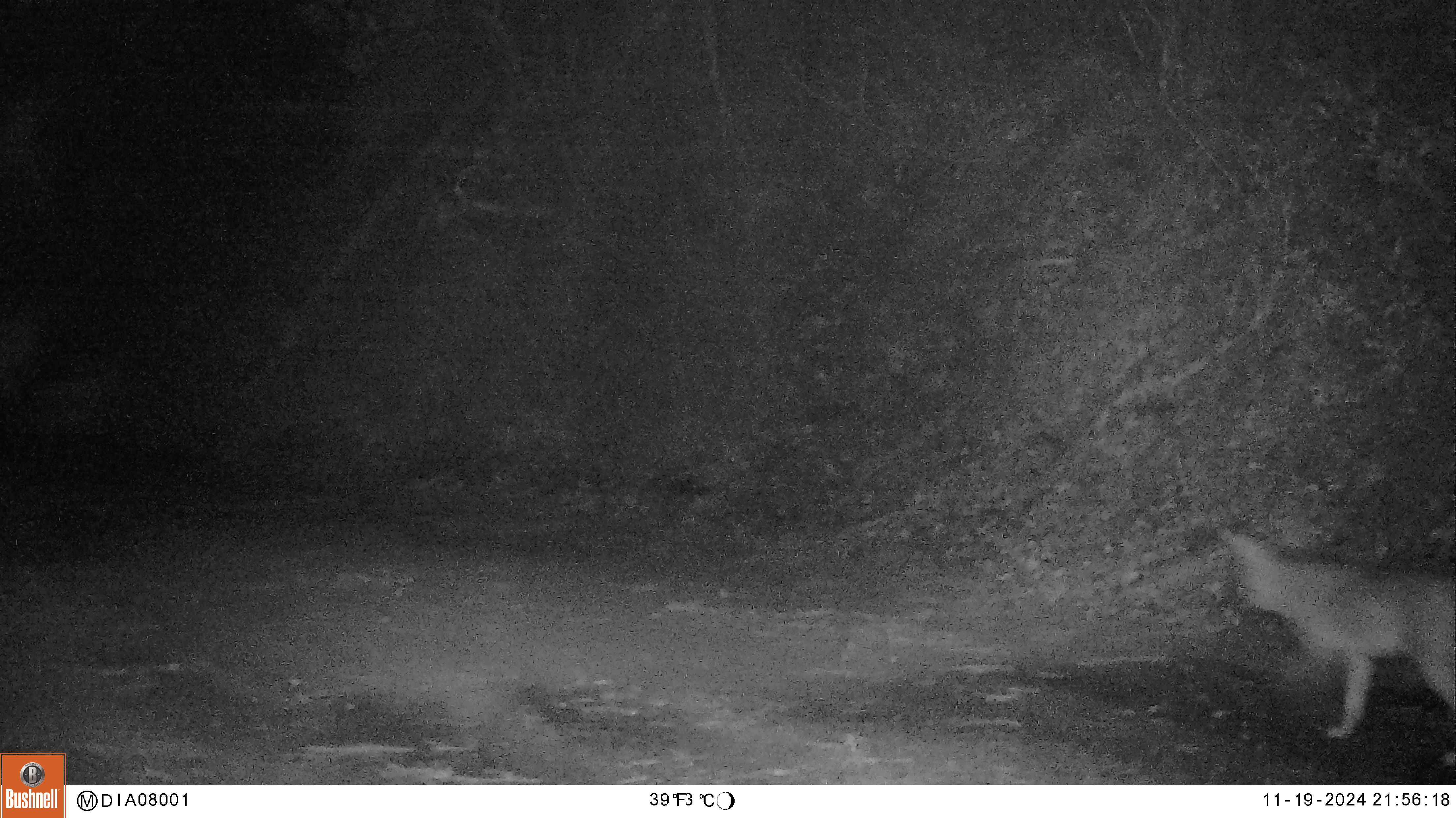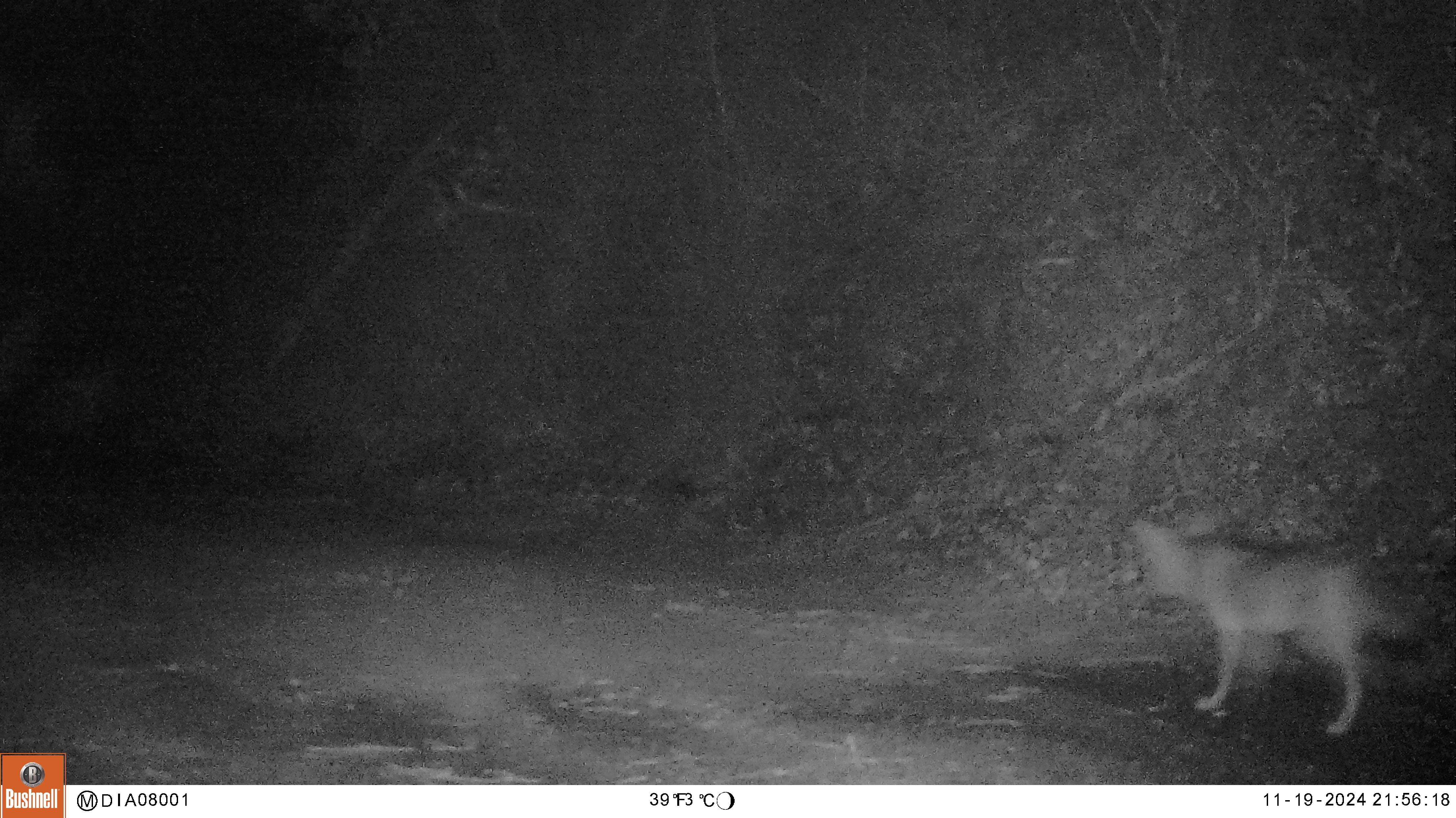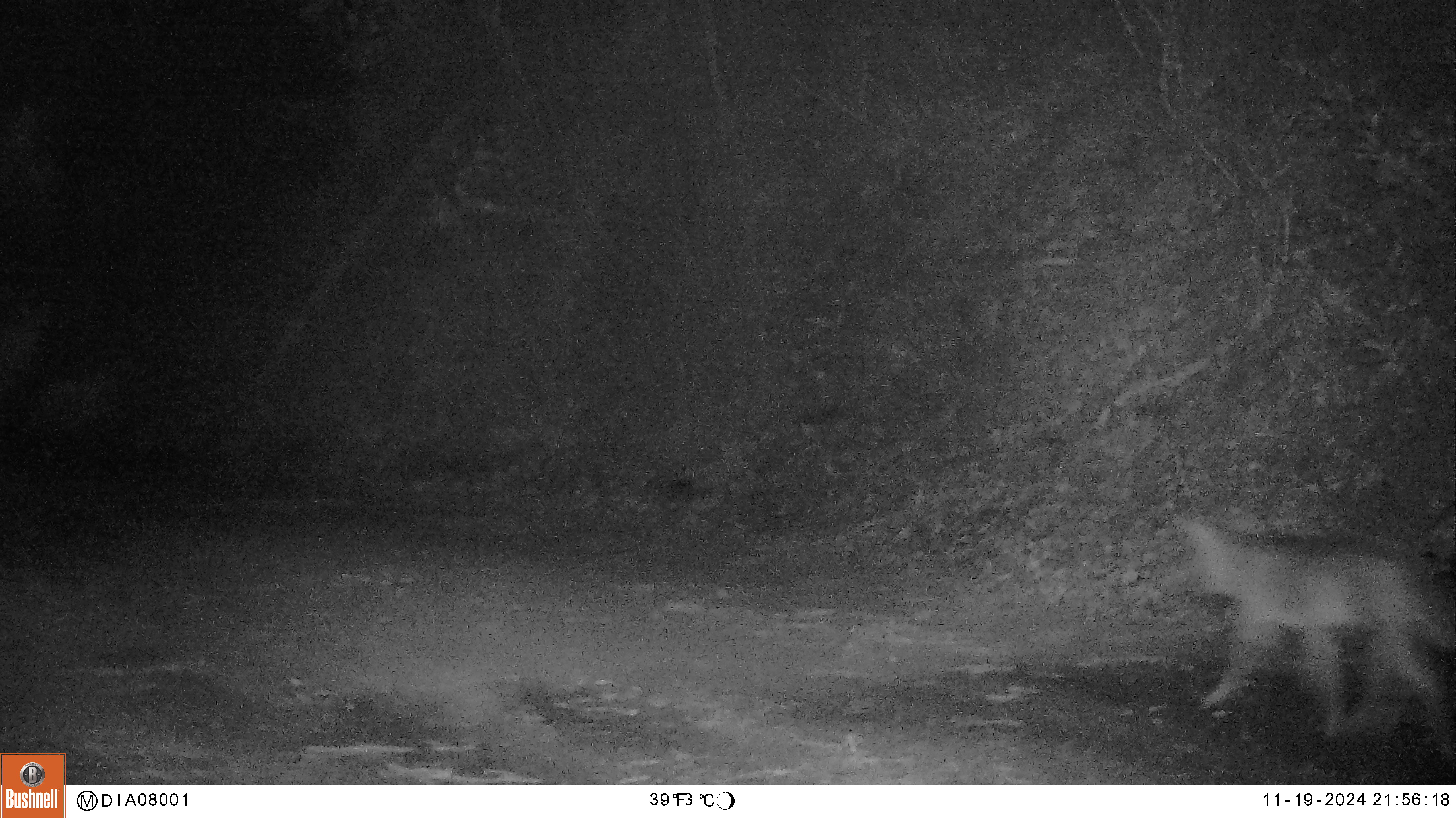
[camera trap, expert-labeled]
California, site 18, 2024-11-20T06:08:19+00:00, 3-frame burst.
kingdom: Animalia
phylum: Chordata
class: Mammalia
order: Carnivora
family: Canidae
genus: Canis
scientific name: Canis latrans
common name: coyote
Coyote (Canis latrans).